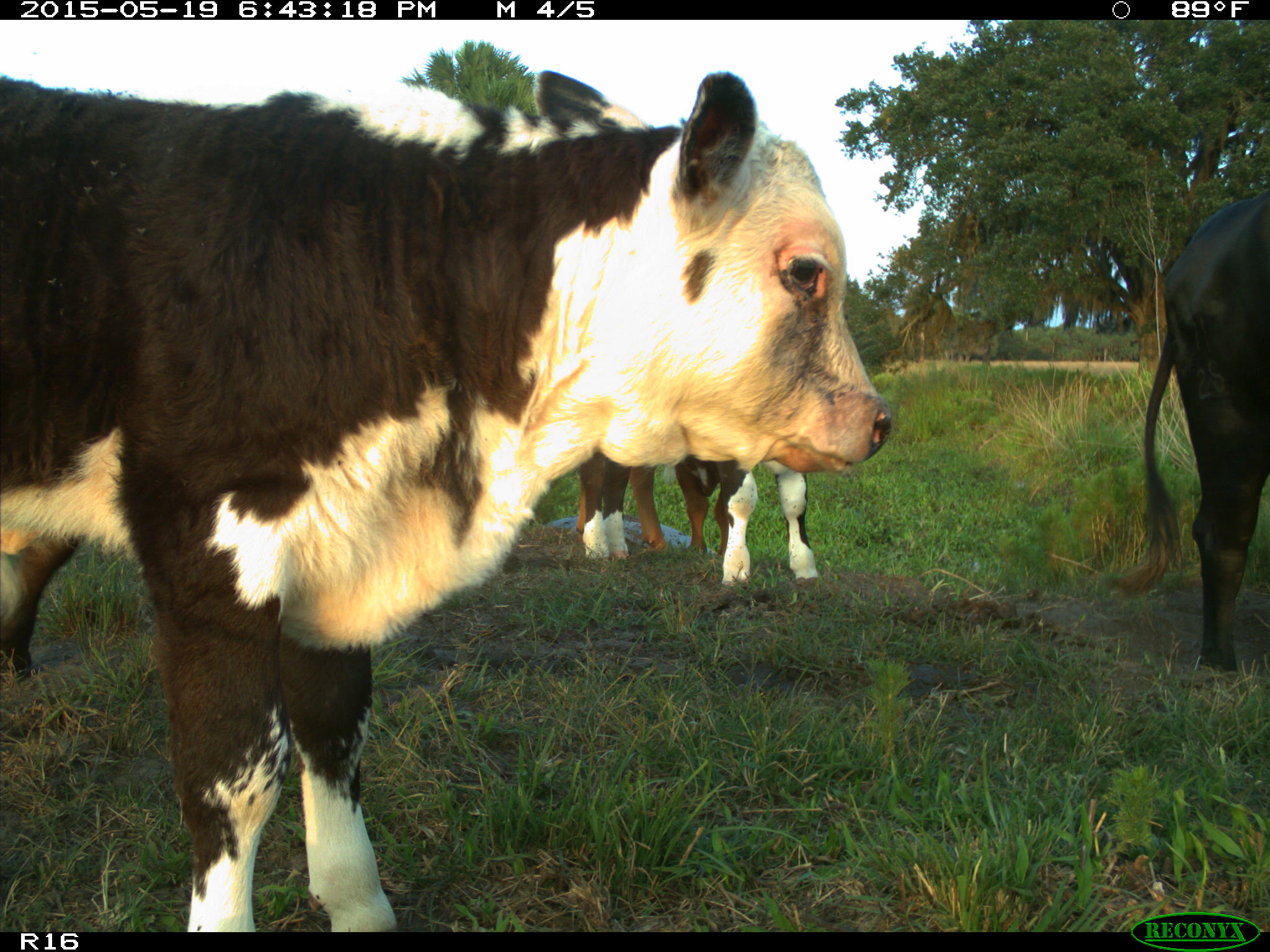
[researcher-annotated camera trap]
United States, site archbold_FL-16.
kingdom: Animalia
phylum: Chordata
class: Mammalia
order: Artiodactyla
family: Bovidae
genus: Bos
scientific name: Bos taurus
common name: domestic cow